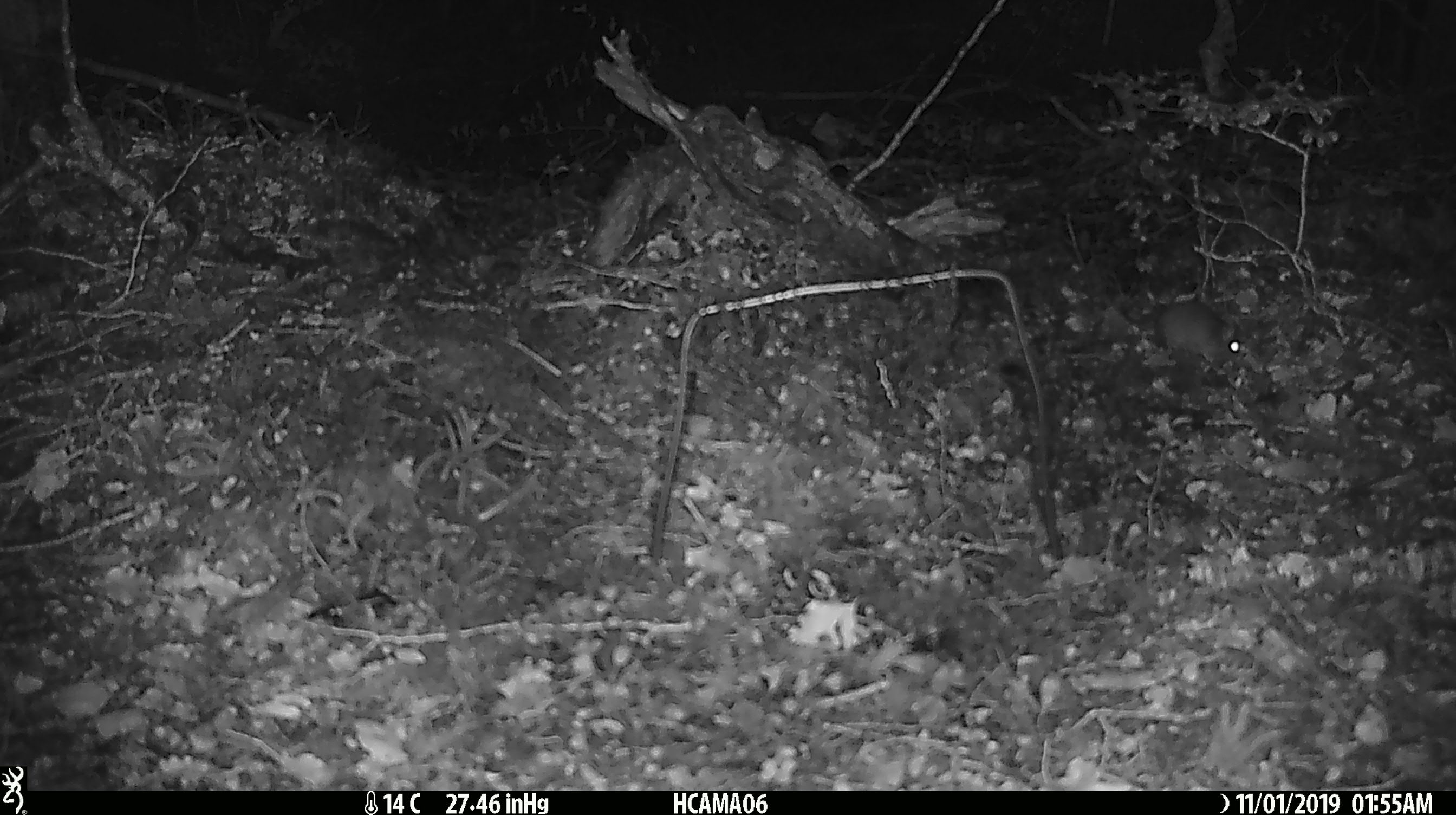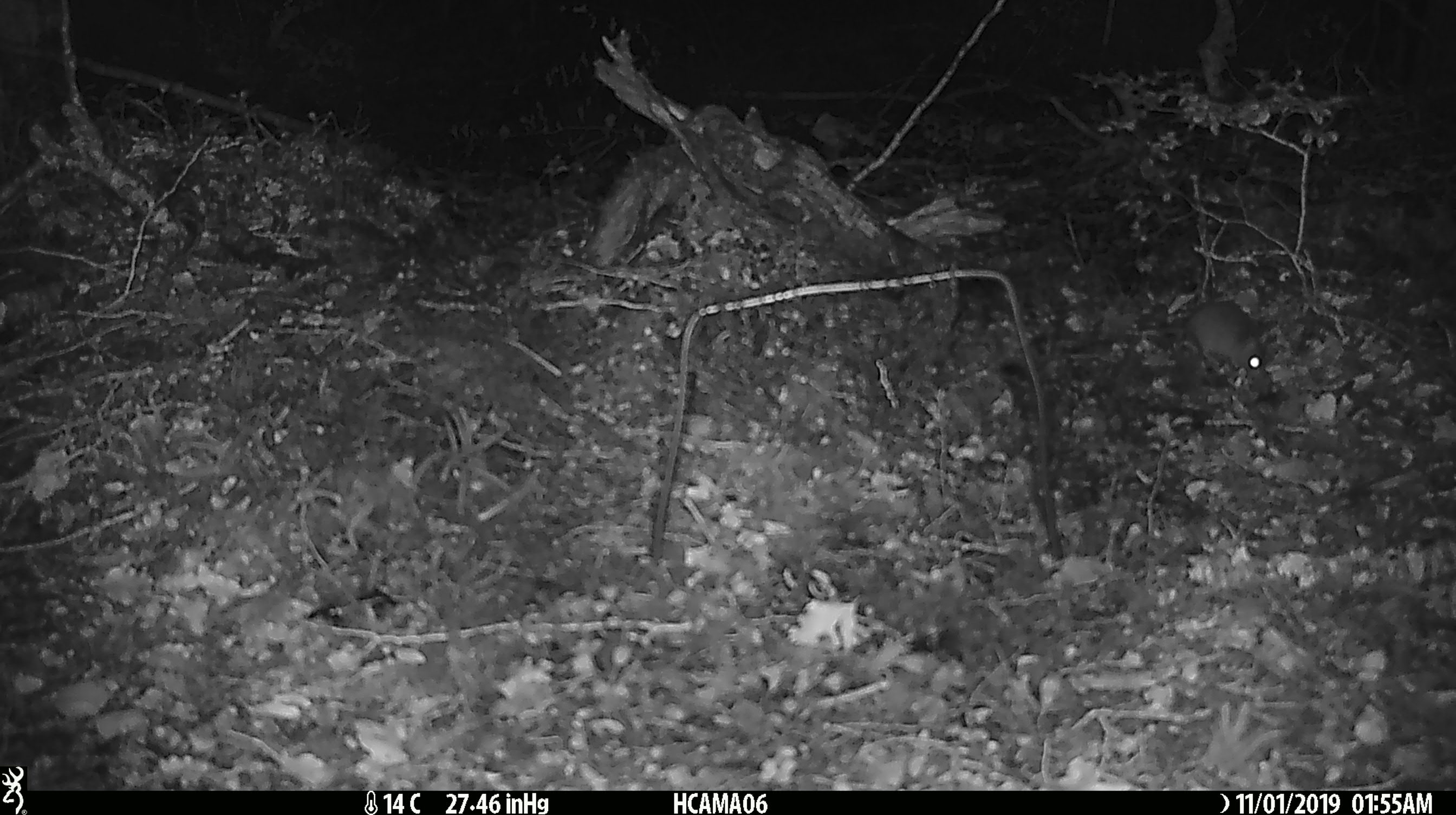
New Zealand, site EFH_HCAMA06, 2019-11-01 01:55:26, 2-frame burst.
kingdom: Animalia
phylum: Chordata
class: Mammalia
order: Rodentia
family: Muridae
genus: Mus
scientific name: Mus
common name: mouse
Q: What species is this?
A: Mouse (Mus).